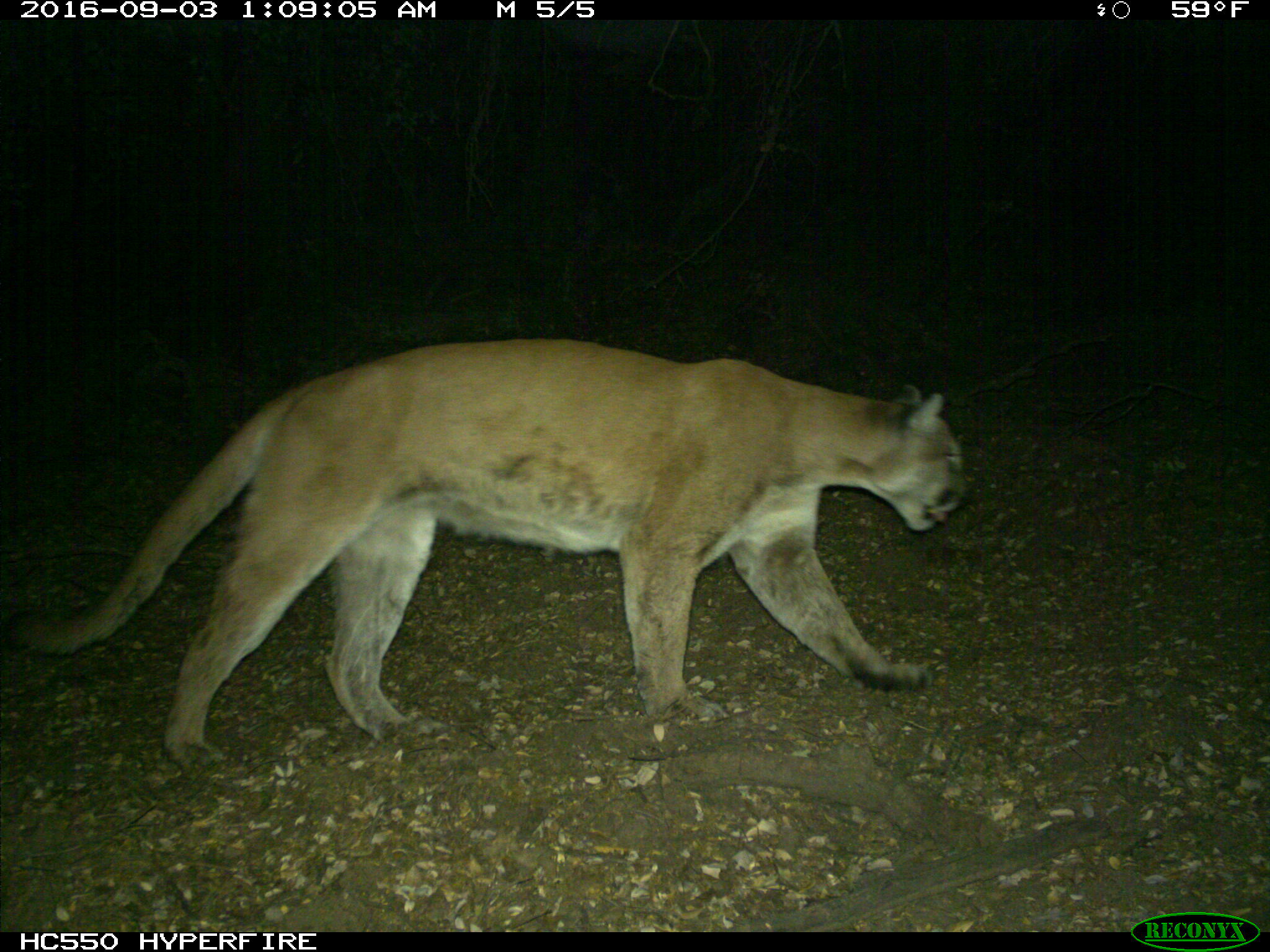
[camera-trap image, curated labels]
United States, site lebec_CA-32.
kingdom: Animalia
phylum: Chordata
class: Mammalia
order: Carnivora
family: Felidae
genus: Puma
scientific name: Puma concolor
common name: mountain lion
Puma concolor (mountain lion).